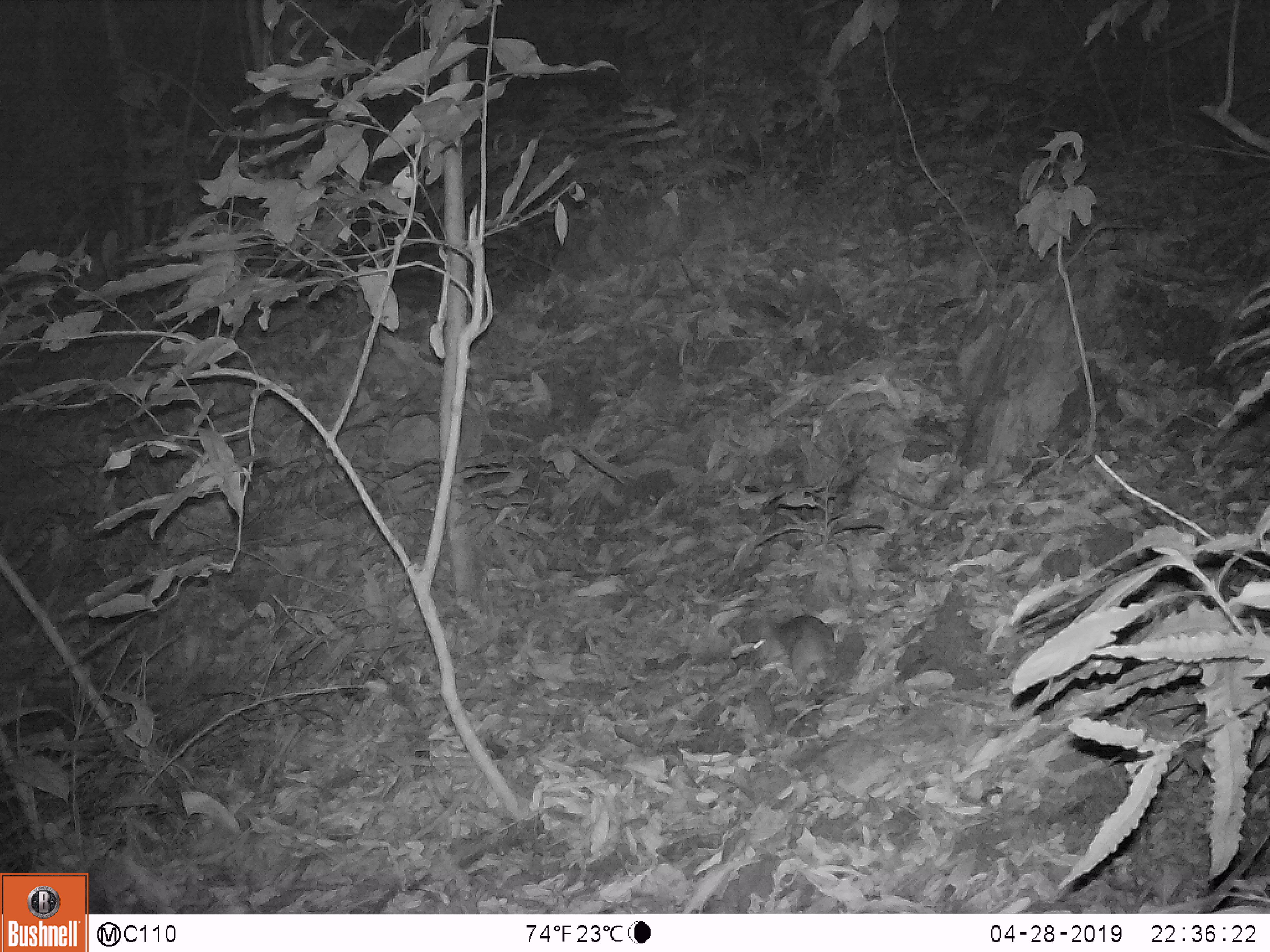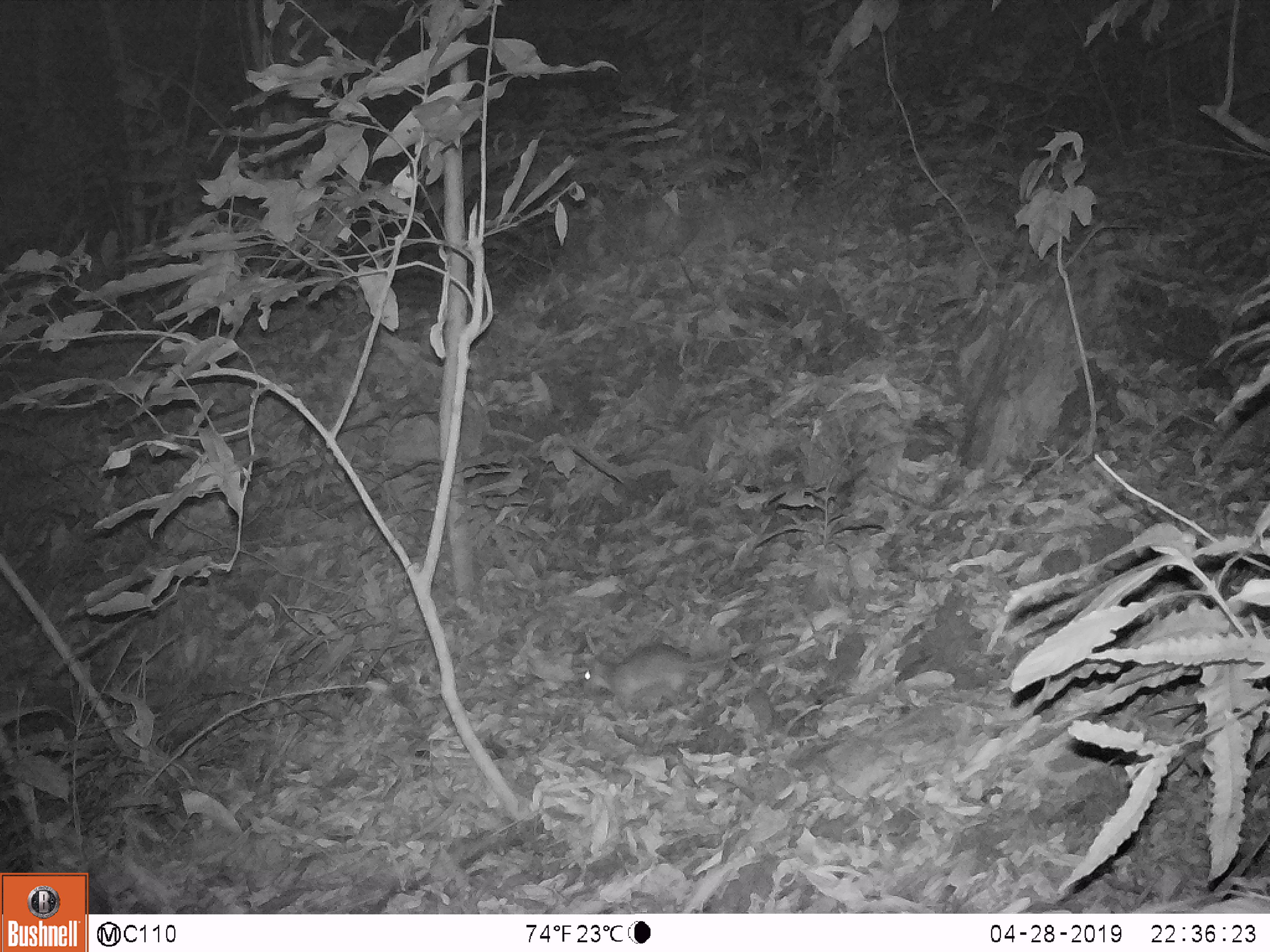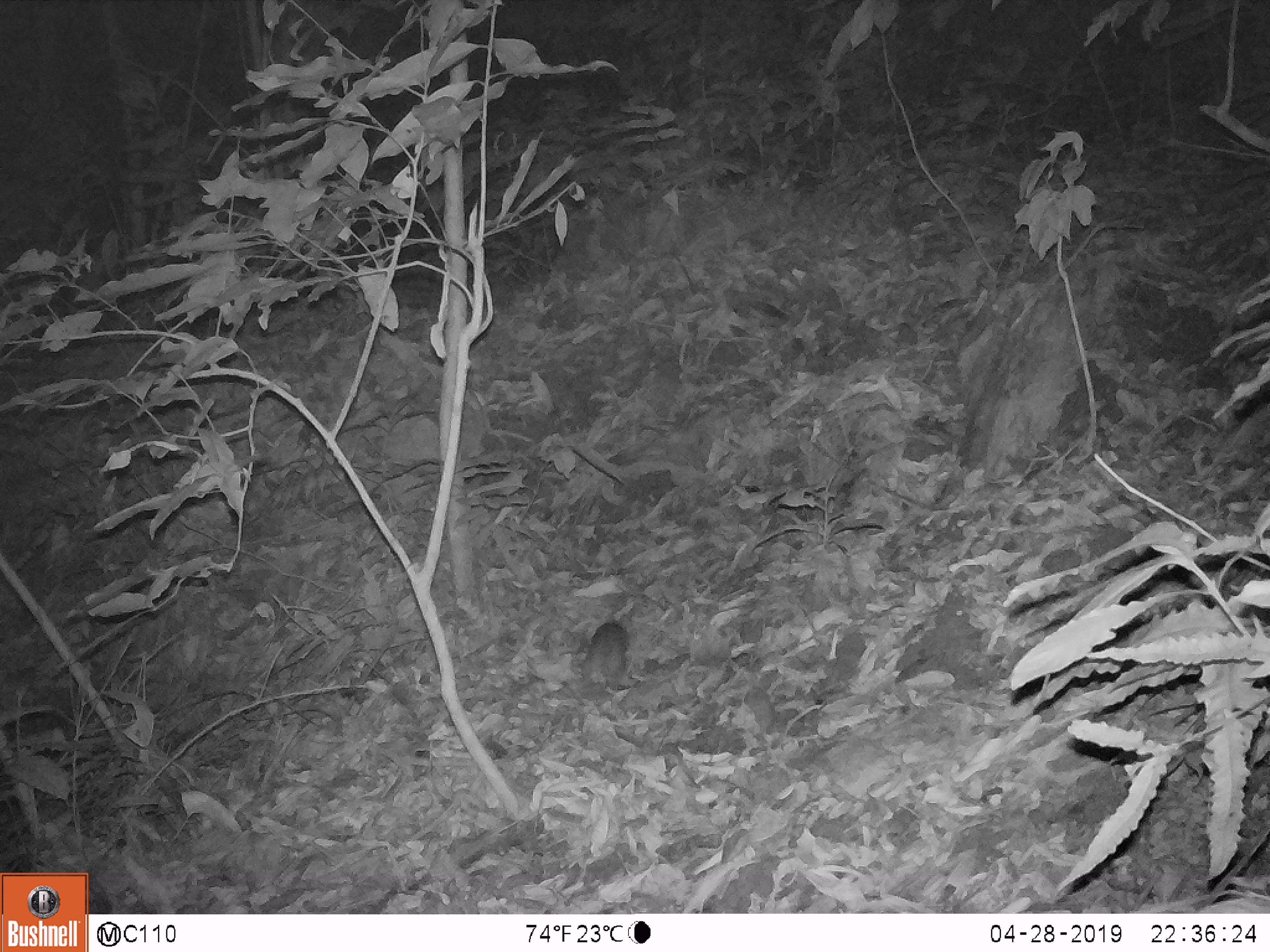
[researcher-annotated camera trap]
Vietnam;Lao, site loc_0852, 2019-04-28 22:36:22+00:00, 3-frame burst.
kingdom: Animalia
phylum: Chordata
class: Mammalia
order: Rodentia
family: Muridae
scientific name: Muridae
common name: old-world mice and rats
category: unidentified murid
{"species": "unidentified murid (old-world mice and rats) (Muridae)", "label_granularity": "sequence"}